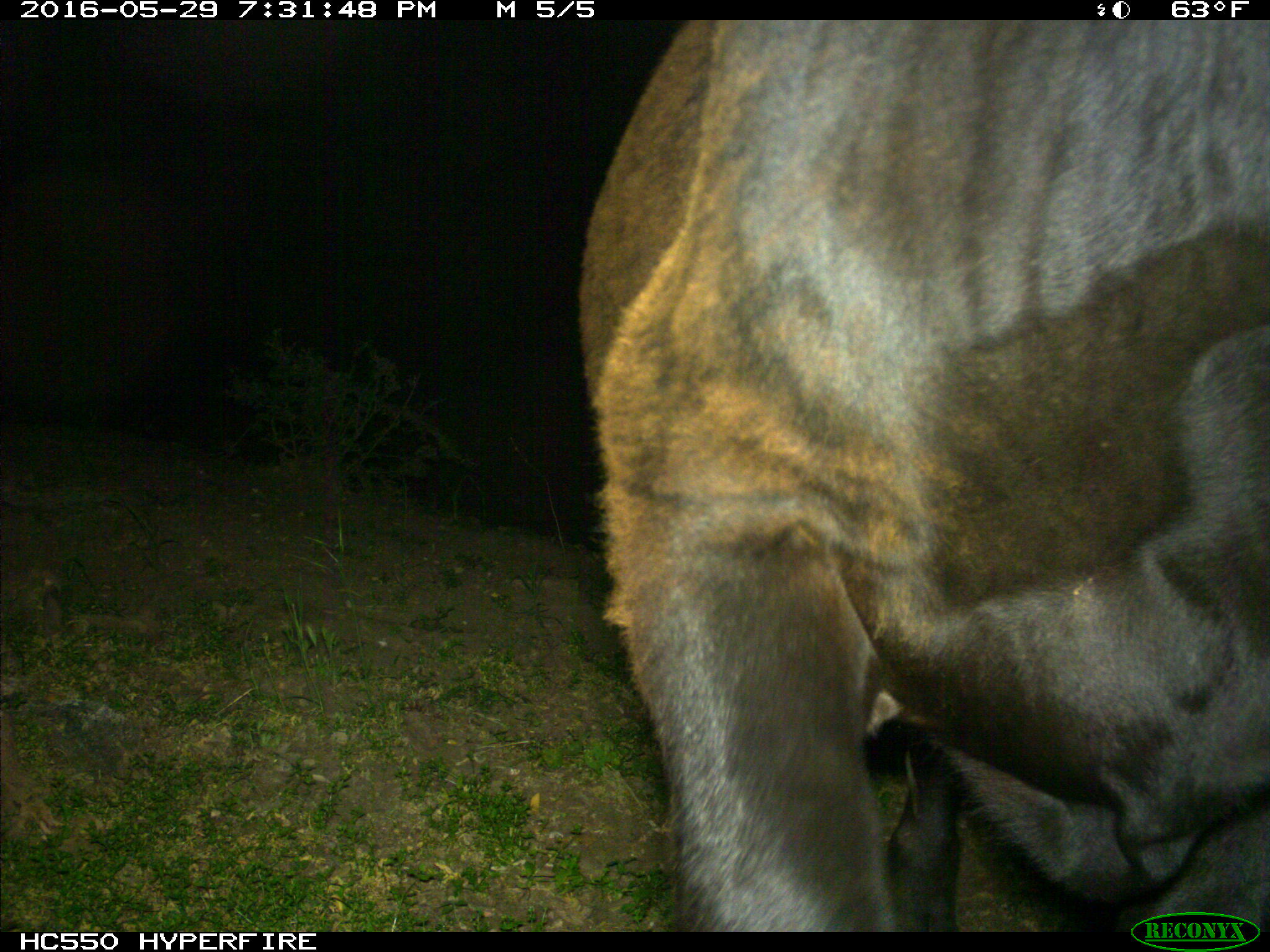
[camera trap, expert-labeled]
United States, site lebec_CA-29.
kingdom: Animalia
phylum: Chordata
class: Mammalia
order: Artiodactyla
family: Bovidae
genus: Bos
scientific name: Bos taurus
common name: domestic cow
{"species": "Bos taurus (domestic cow)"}